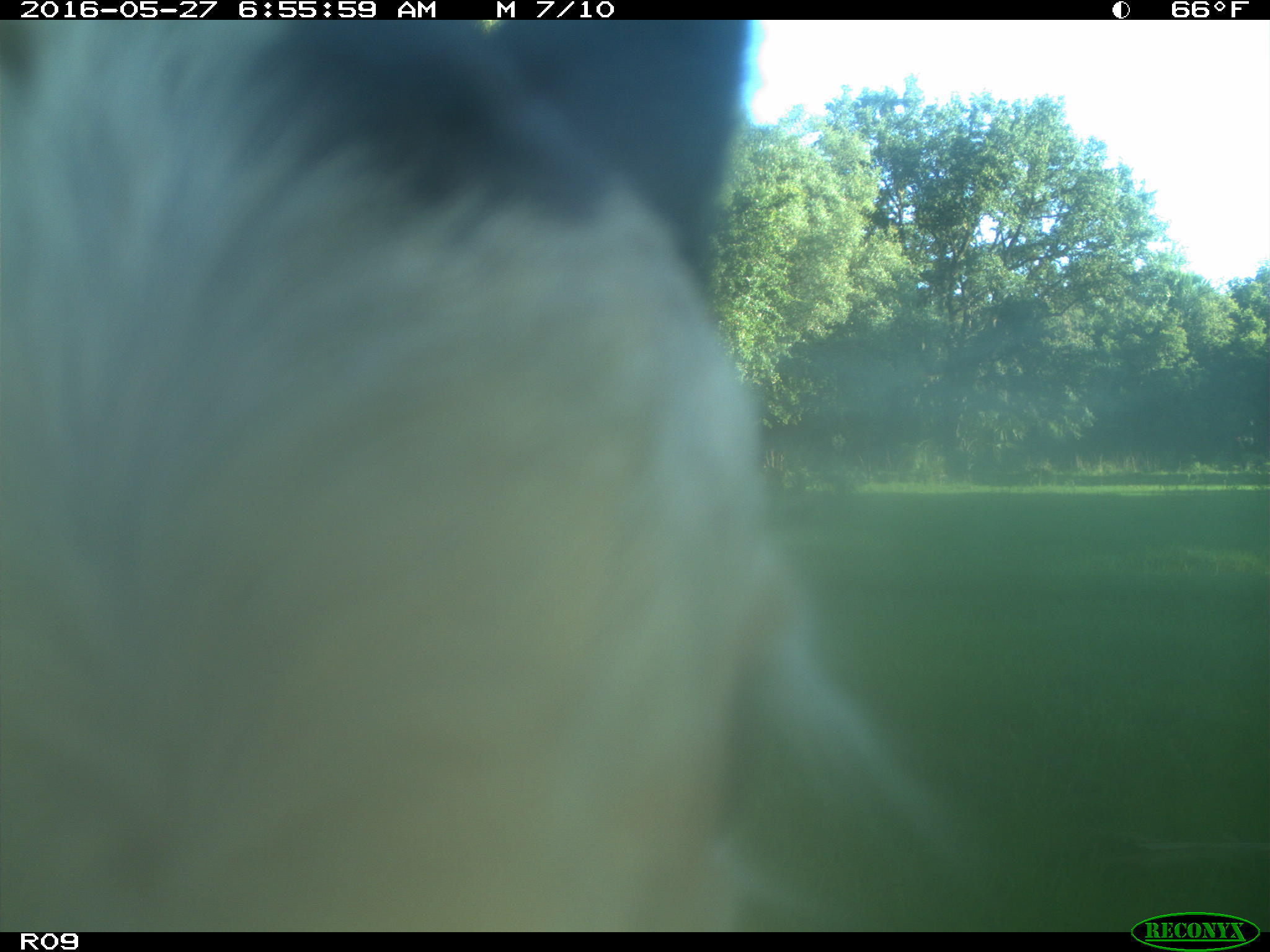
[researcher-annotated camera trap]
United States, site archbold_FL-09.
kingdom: Animalia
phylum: Chordata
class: Mammalia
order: Artiodactyla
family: Bovidae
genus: Bos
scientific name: Bos taurus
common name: domestic cow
Bos taurus (domestic cow).